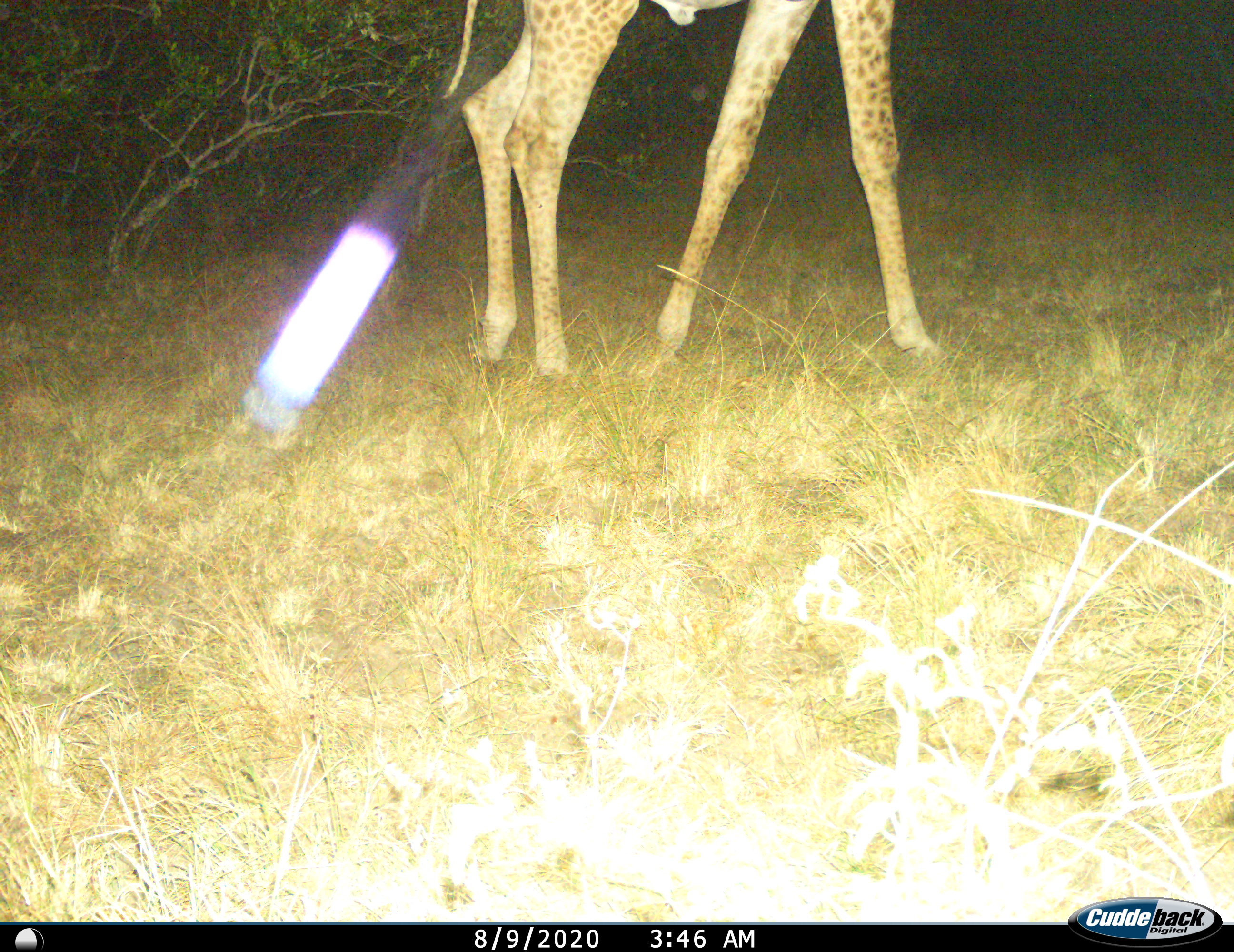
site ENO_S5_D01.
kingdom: Animalia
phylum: Chordata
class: Mammalia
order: Artiodactyla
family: Giraffidae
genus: Giraffa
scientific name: Giraffa camelopardalis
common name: giraffe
Giraffe (Giraffa camelopardalis), count 1. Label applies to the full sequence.